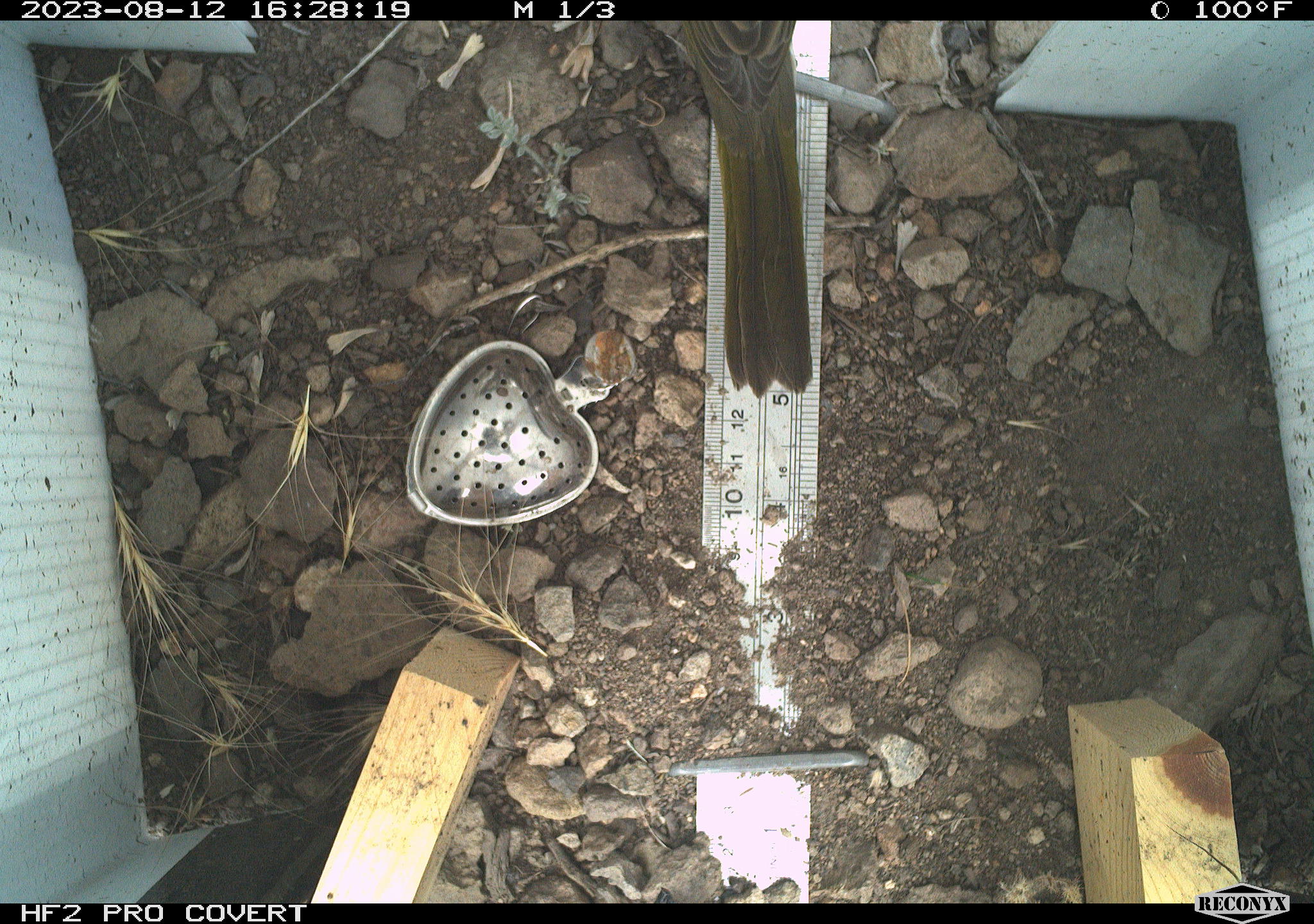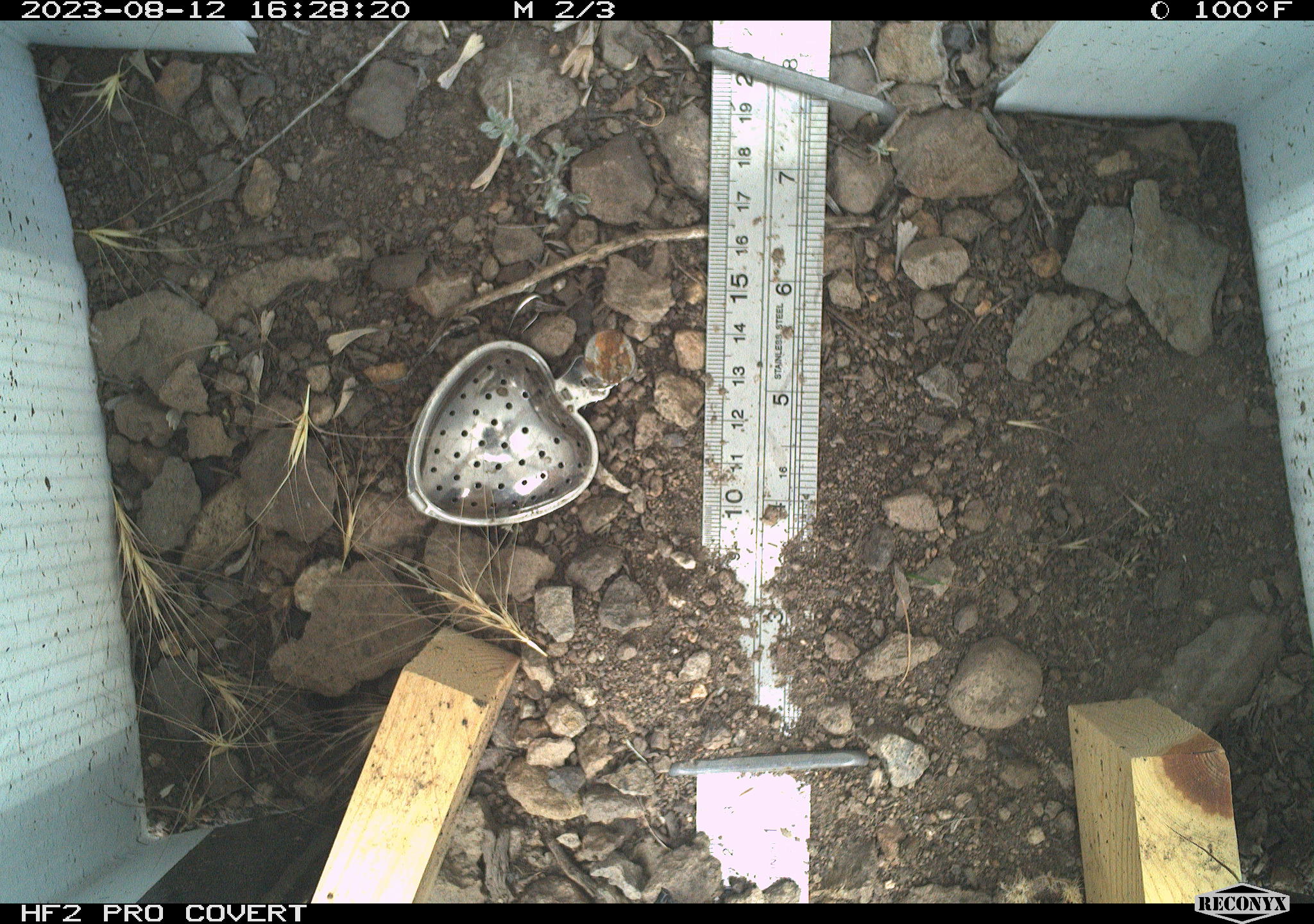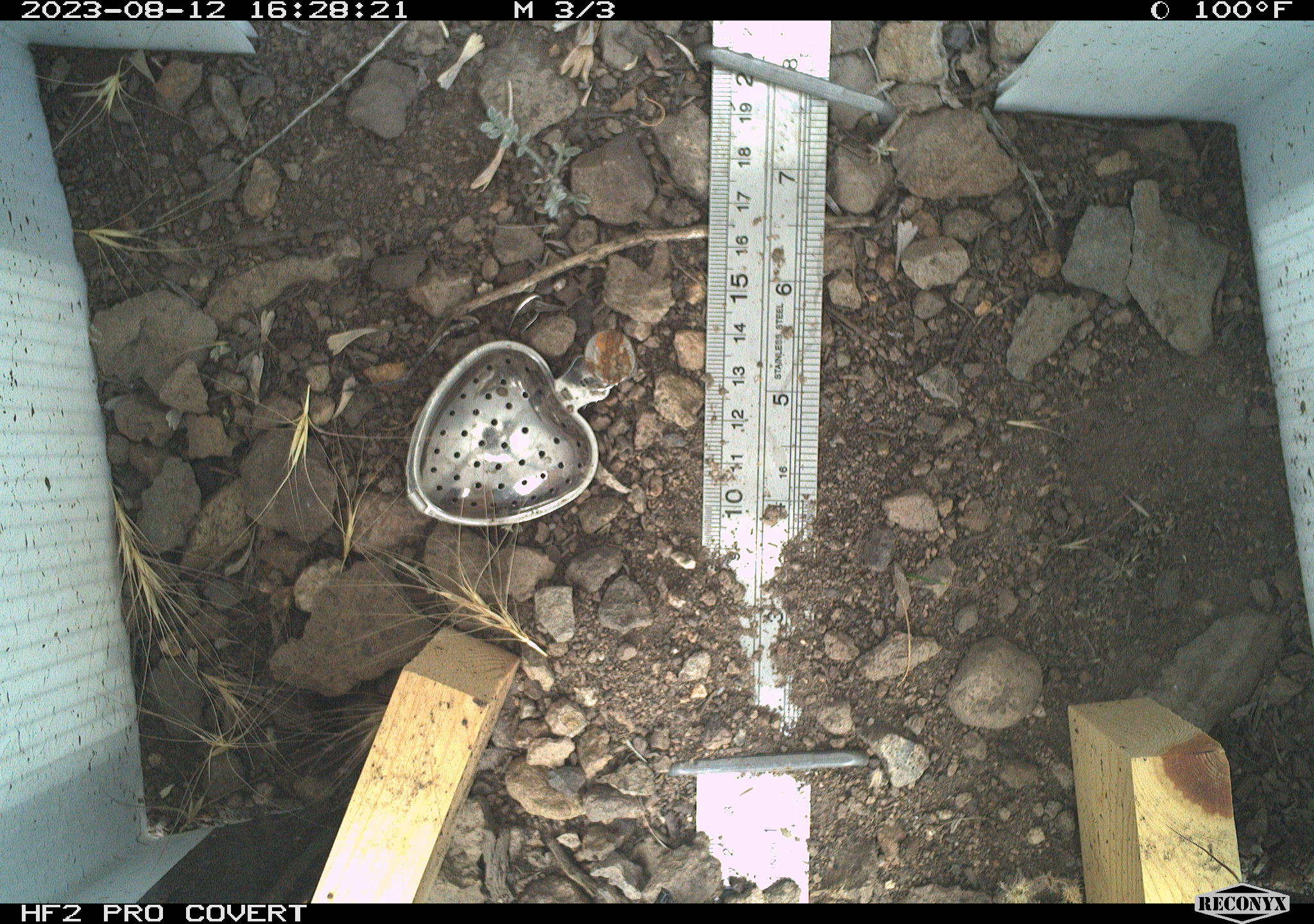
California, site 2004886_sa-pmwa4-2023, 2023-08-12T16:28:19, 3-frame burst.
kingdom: Animalia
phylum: Chordata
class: Aves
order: Passeriformes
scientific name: Passeriformes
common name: passerines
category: passeriformes order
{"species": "passeriformes order (passerines) (Passeriformes)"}